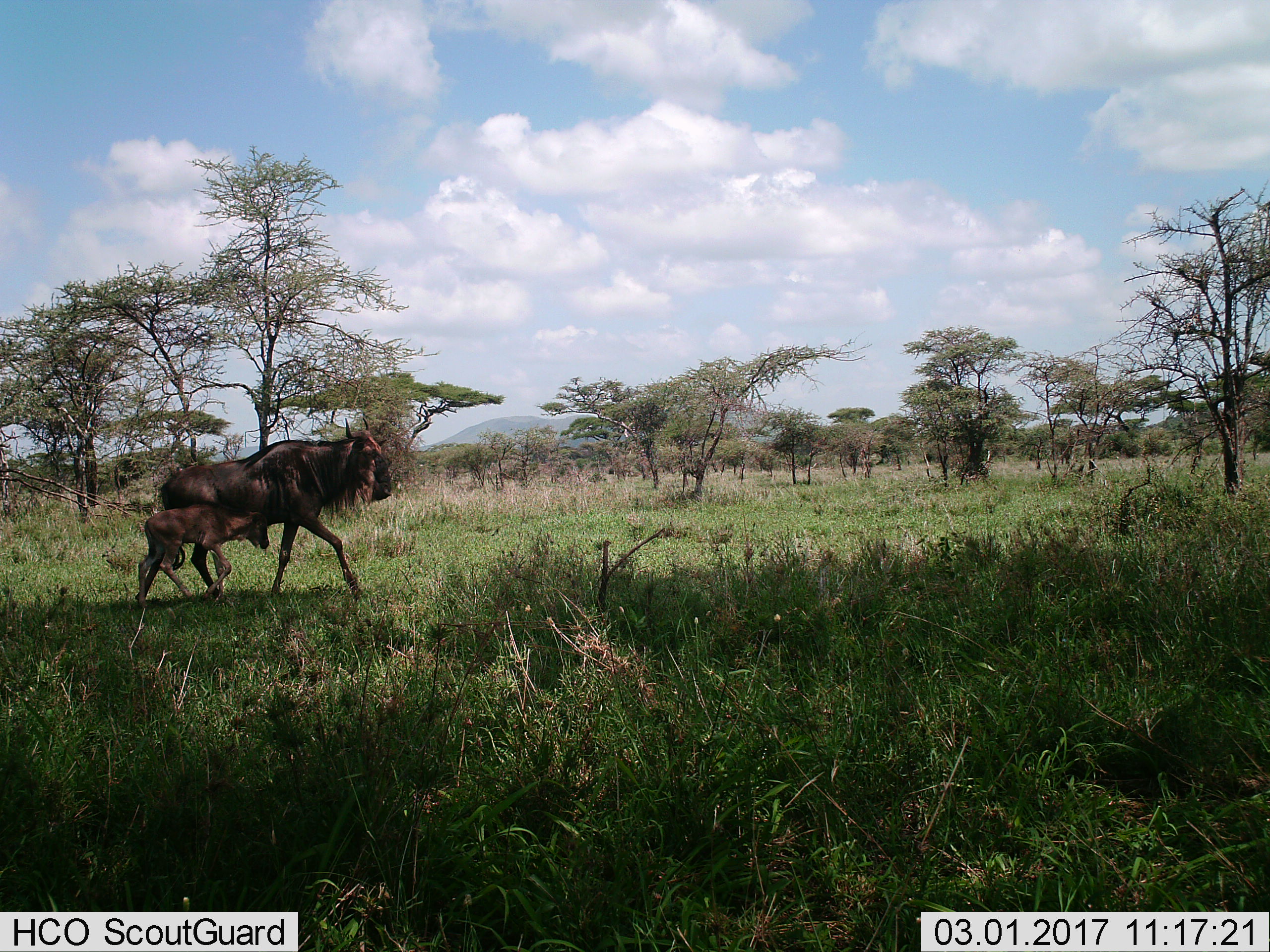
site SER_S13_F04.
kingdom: Animalia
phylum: Chordata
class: Mammalia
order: Artiodactyla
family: Bovidae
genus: Connochaetes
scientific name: Connochaetes taurinus taurinus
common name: blue wildebeest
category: wildebeestblue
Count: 2.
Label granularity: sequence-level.